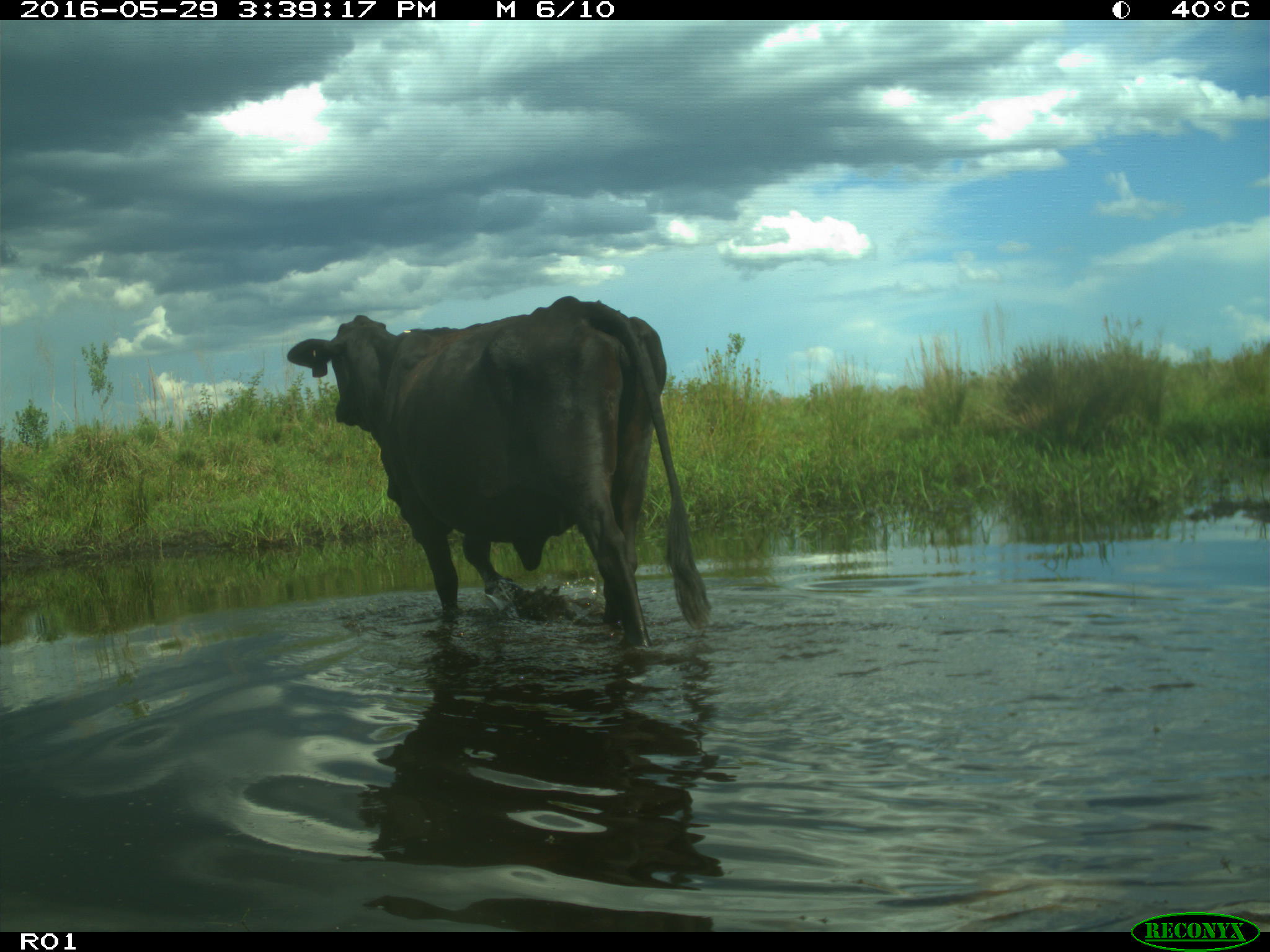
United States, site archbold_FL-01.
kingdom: Animalia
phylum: Chordata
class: Mammalia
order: Artiodactyla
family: Bovidae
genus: Bos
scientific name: Bos taurus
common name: domestic cow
Bos taurus (domestic cow).